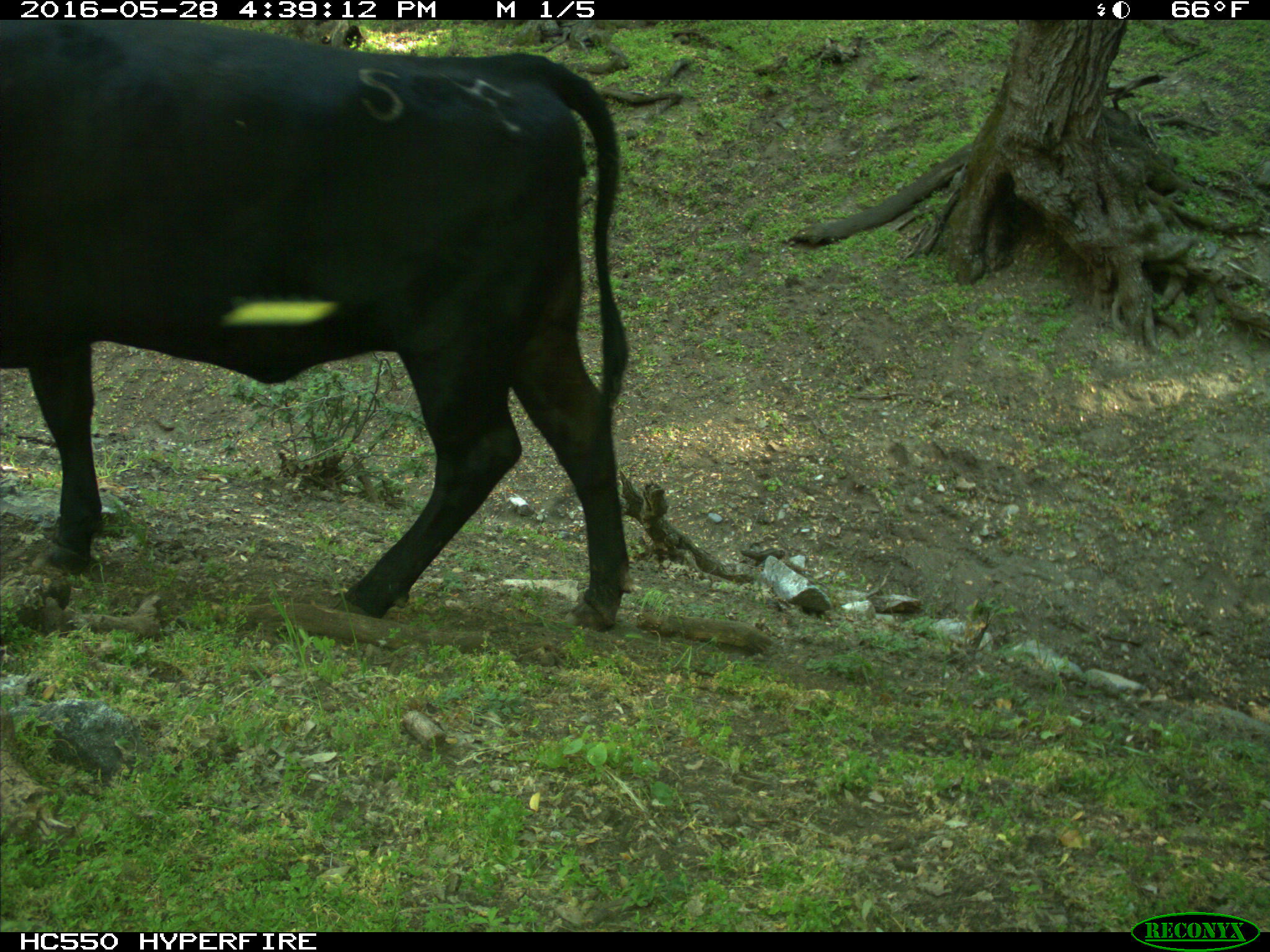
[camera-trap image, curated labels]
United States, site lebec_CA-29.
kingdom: Animalia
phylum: Chordata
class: Mammalia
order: Artiodactyla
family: Bovidae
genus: Bos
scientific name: Bos taurus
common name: domestic cow